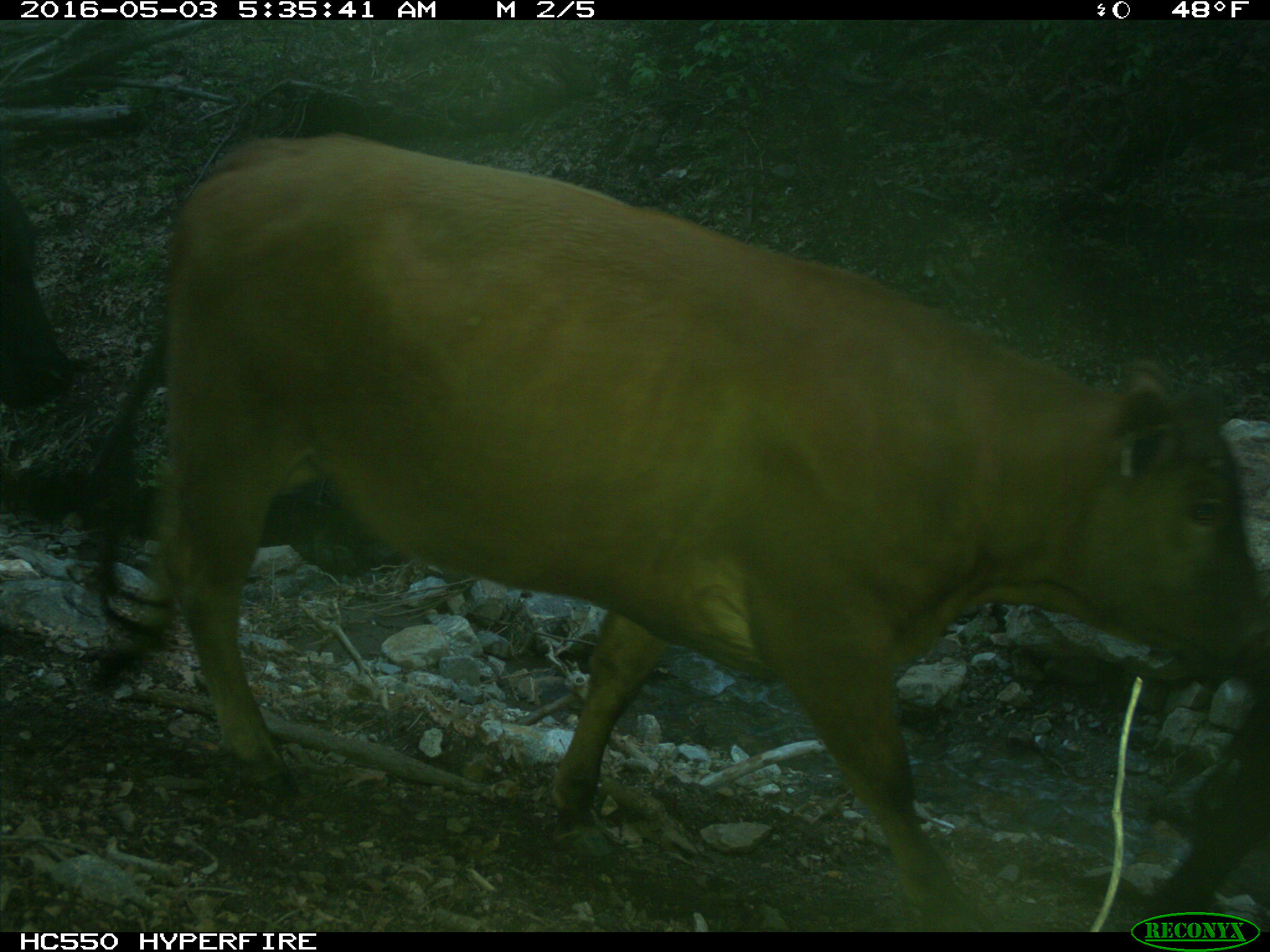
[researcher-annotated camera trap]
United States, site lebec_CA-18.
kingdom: Animalia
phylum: Chordata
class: Mammalia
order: Artiodactyla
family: Bovidae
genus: Bos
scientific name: Bos taurus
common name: domestic cow